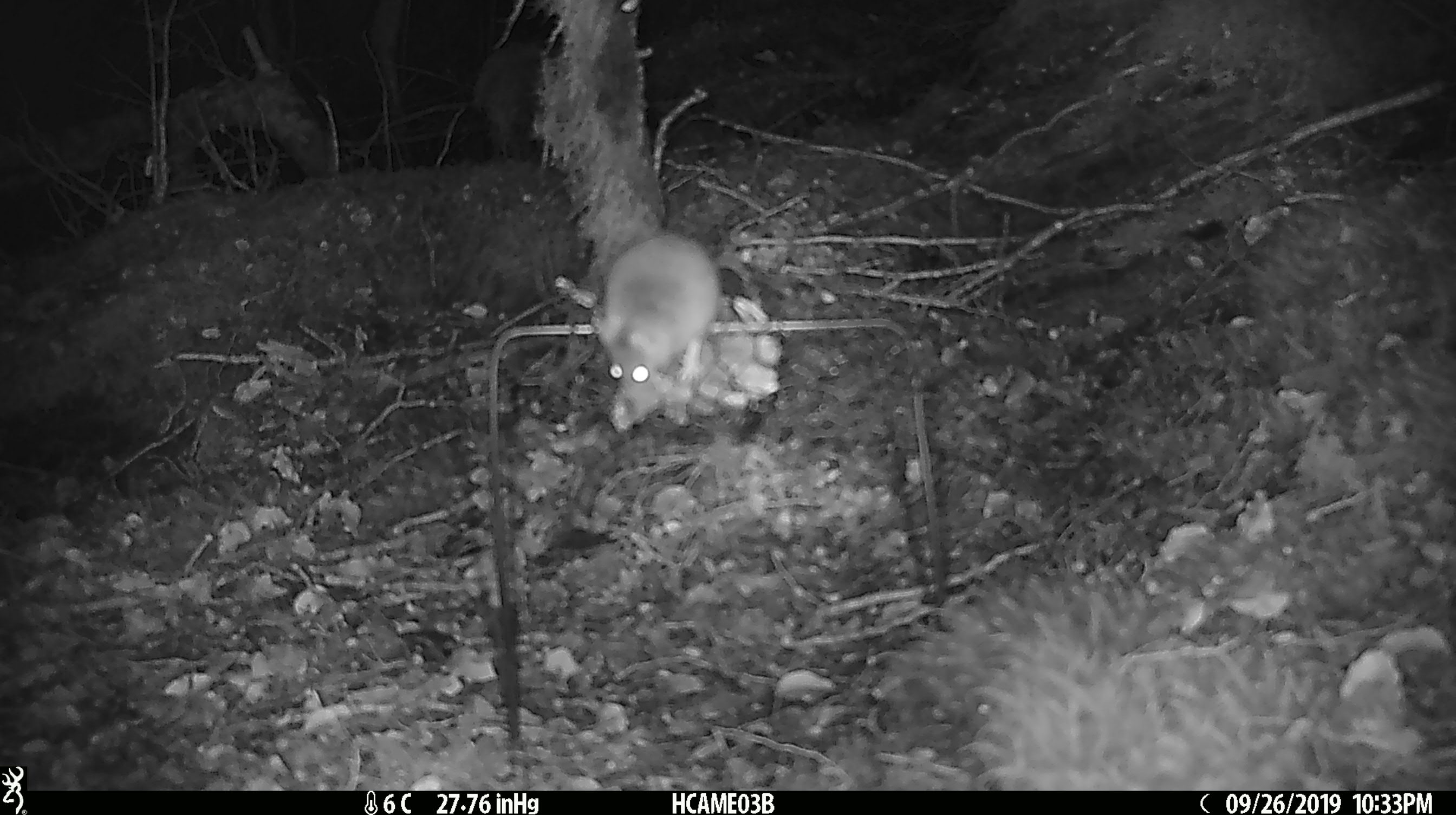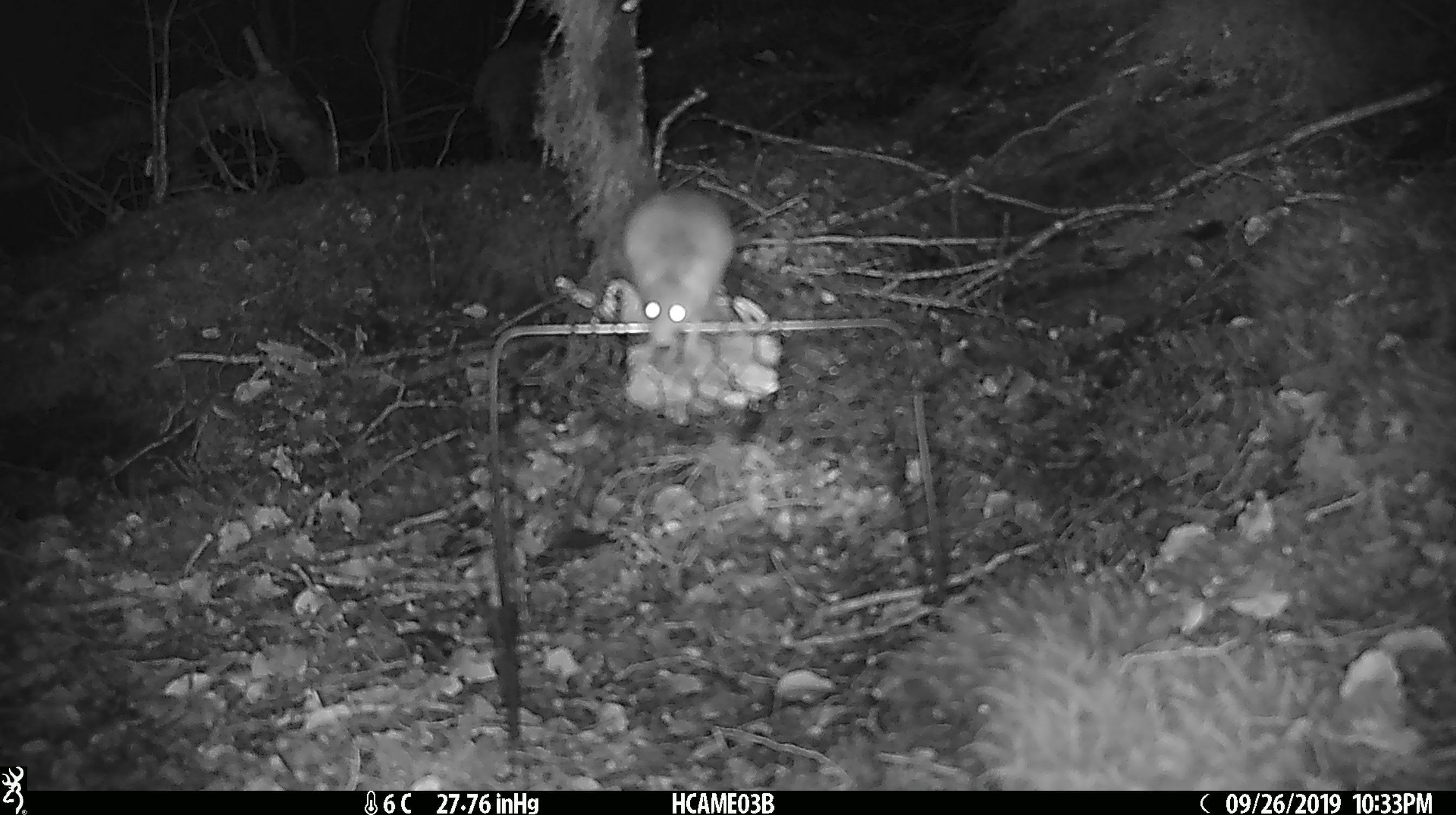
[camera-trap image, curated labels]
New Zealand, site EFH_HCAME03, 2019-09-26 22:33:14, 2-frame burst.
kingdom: Animalia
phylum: Chordata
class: Mammalia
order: Rodentia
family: Muridae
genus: Mus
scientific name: Mus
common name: mouse